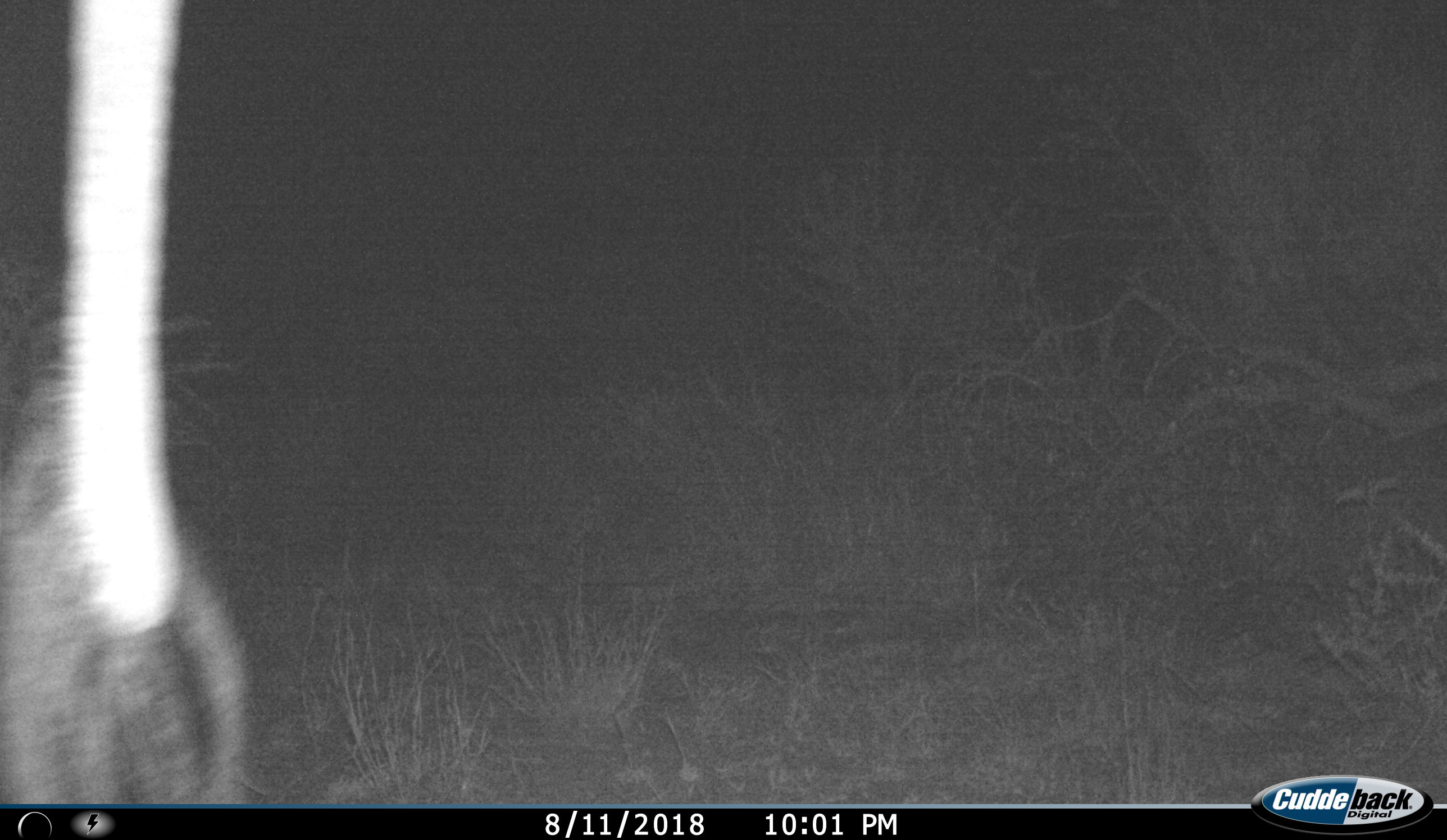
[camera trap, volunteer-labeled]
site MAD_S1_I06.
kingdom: Animalia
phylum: Chordata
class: Mammalia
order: Proboscidea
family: Elephantidae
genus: Loxodonta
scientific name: Loxodonta africana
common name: african bush elephant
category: elephant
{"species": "elephant (african bush elephant) (Loxodonta africana)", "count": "1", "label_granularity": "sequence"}